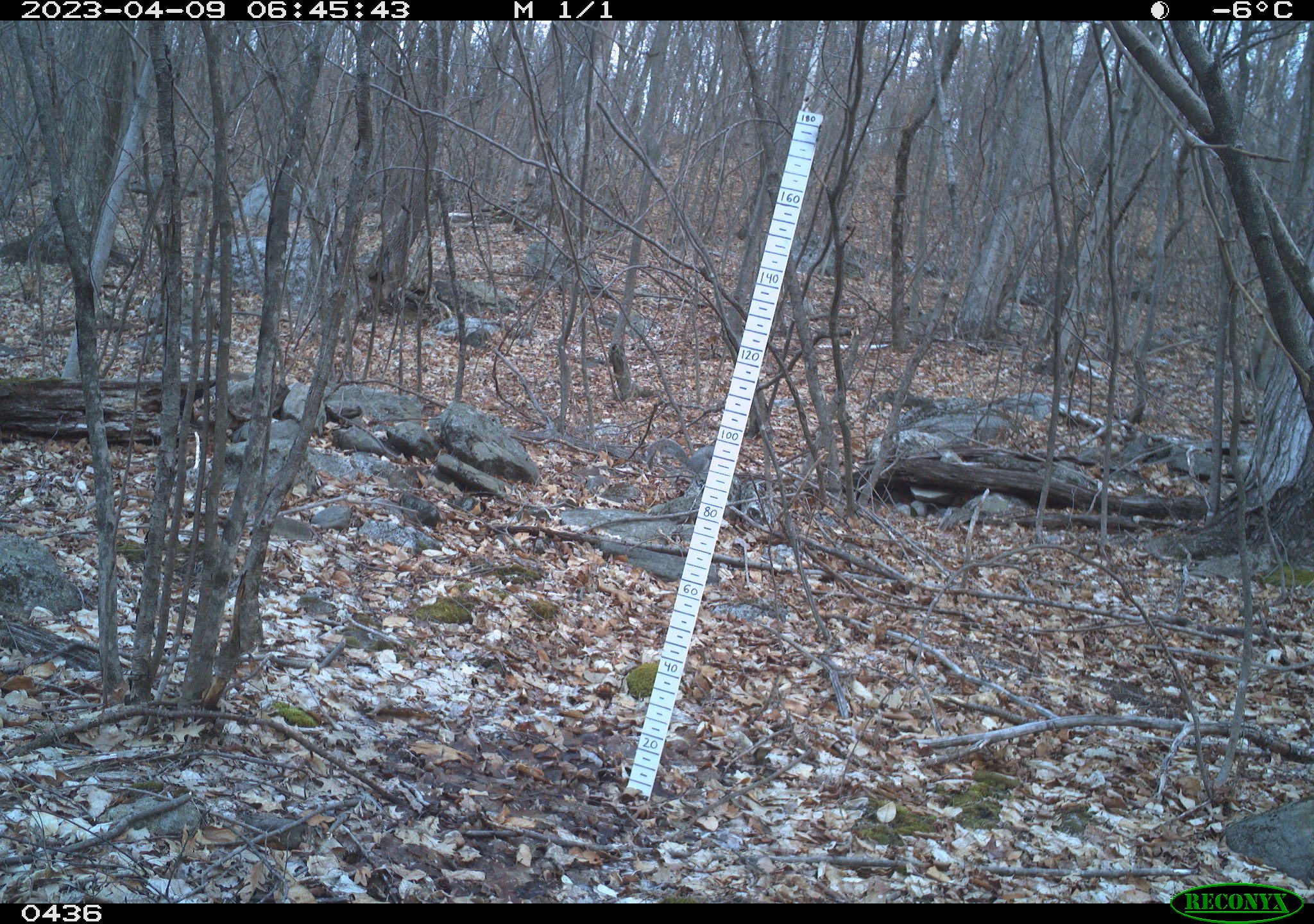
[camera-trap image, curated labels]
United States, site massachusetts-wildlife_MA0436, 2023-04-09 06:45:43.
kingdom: Animalia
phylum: Chordata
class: Mammalia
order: Rodentia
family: Sciuridae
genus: Sciurus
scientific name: Sciurus carolinensis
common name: gray squirrel